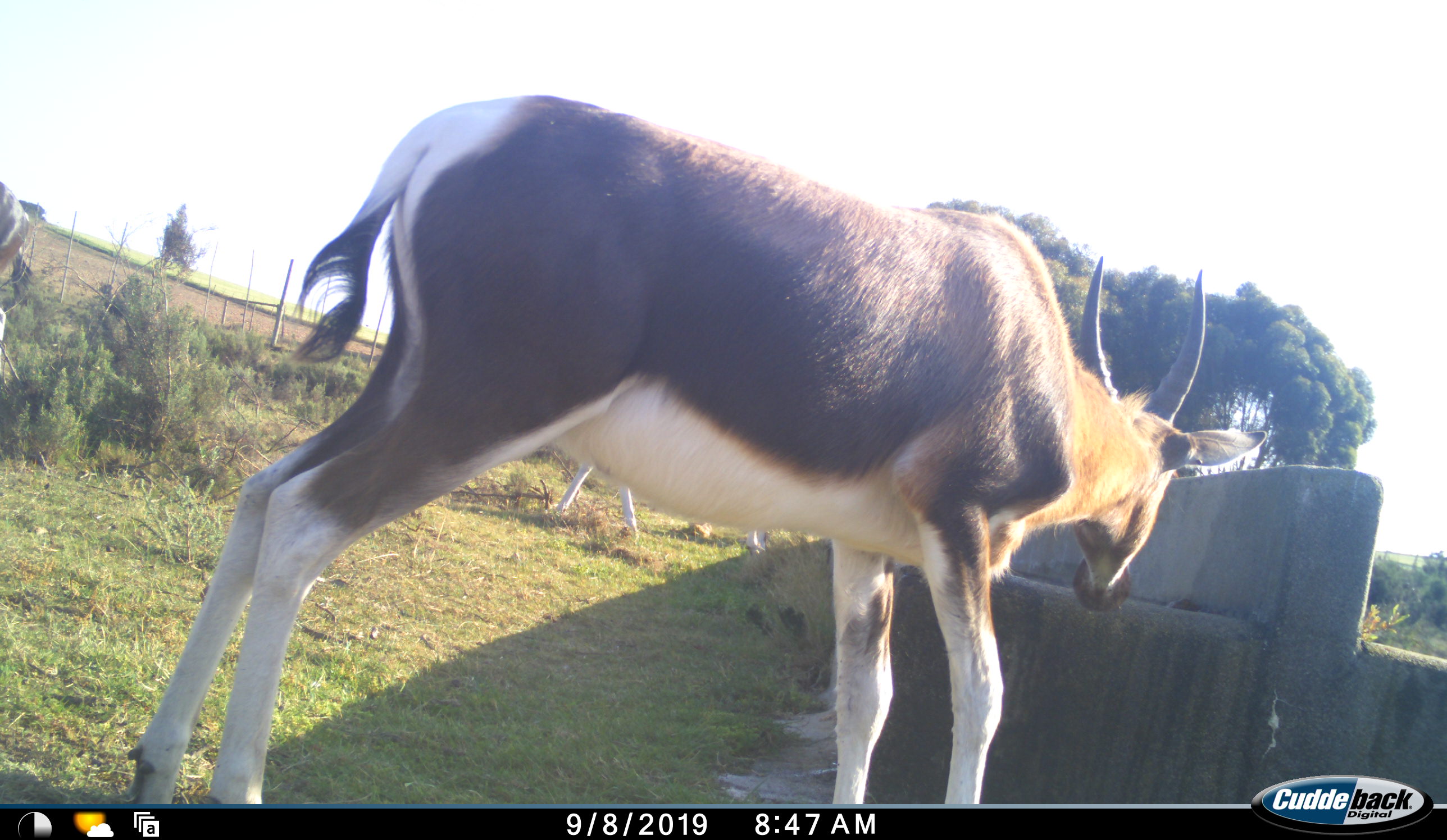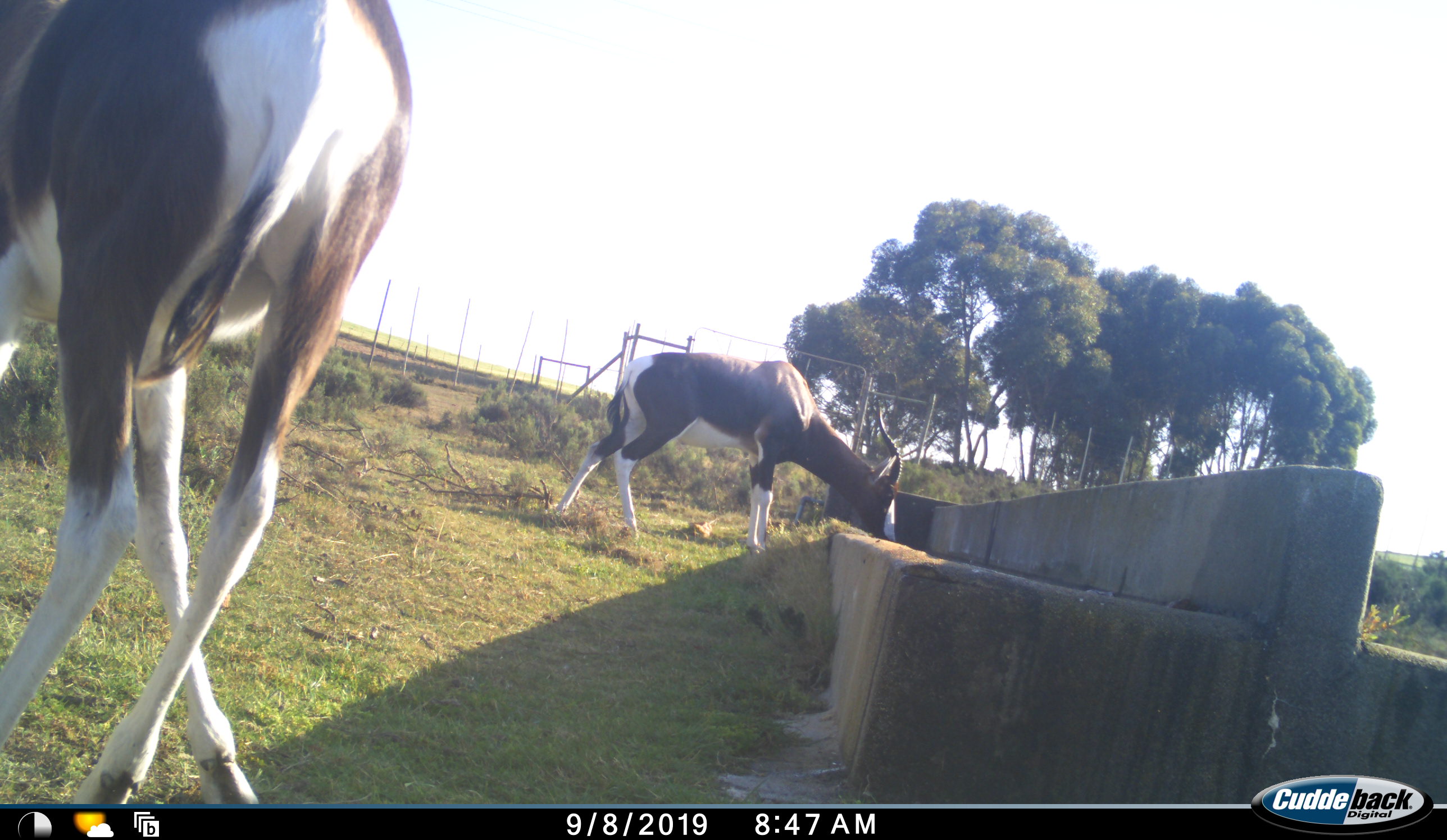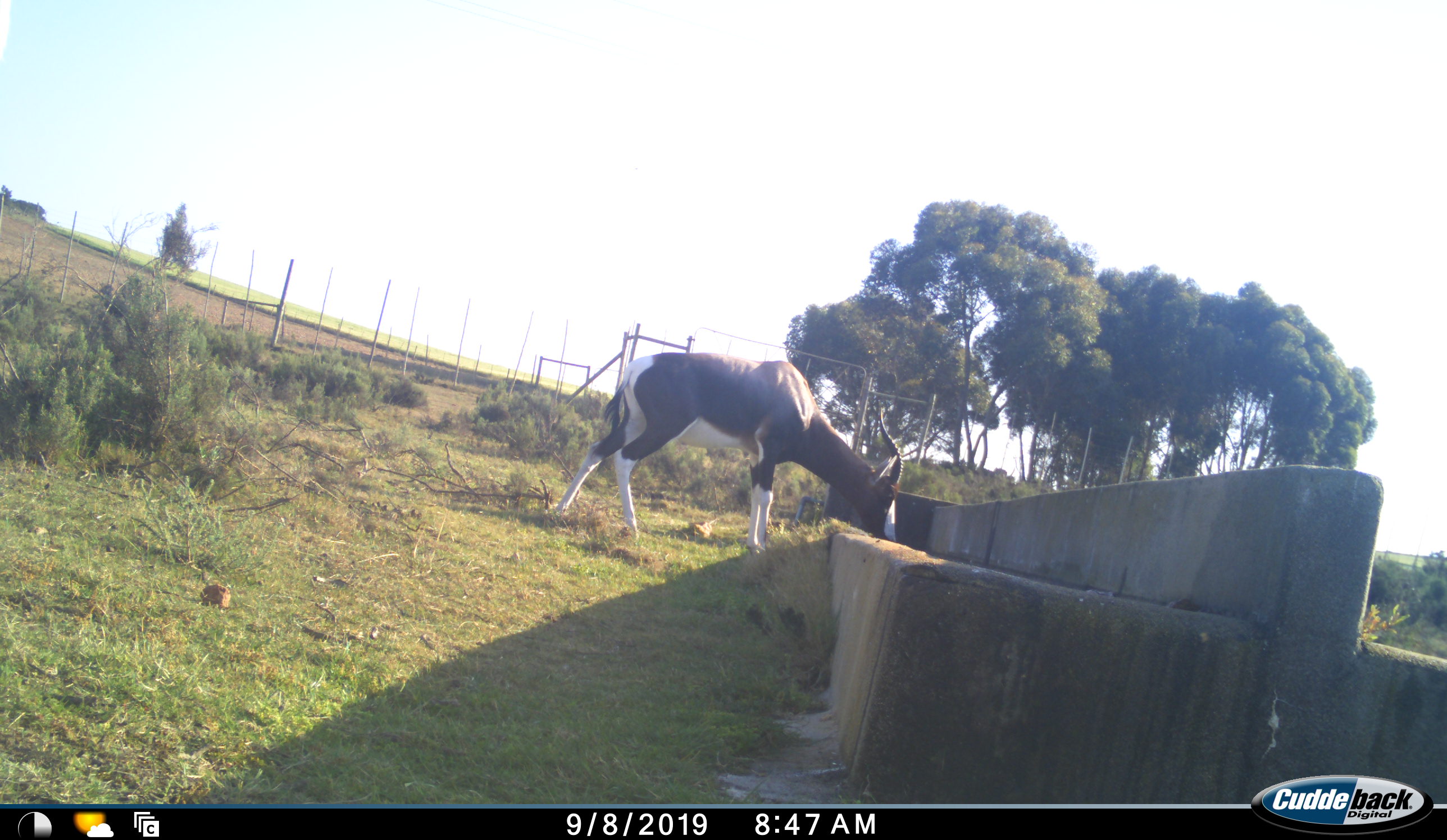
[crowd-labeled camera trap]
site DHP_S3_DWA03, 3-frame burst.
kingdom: Animalia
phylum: Chordata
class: Mammalia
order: Artiodactyla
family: Bovidae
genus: Damaliscus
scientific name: Damaliscus pygargus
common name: bontebok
Bontebok (Damaliscus pygargus), count 2. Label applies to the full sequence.